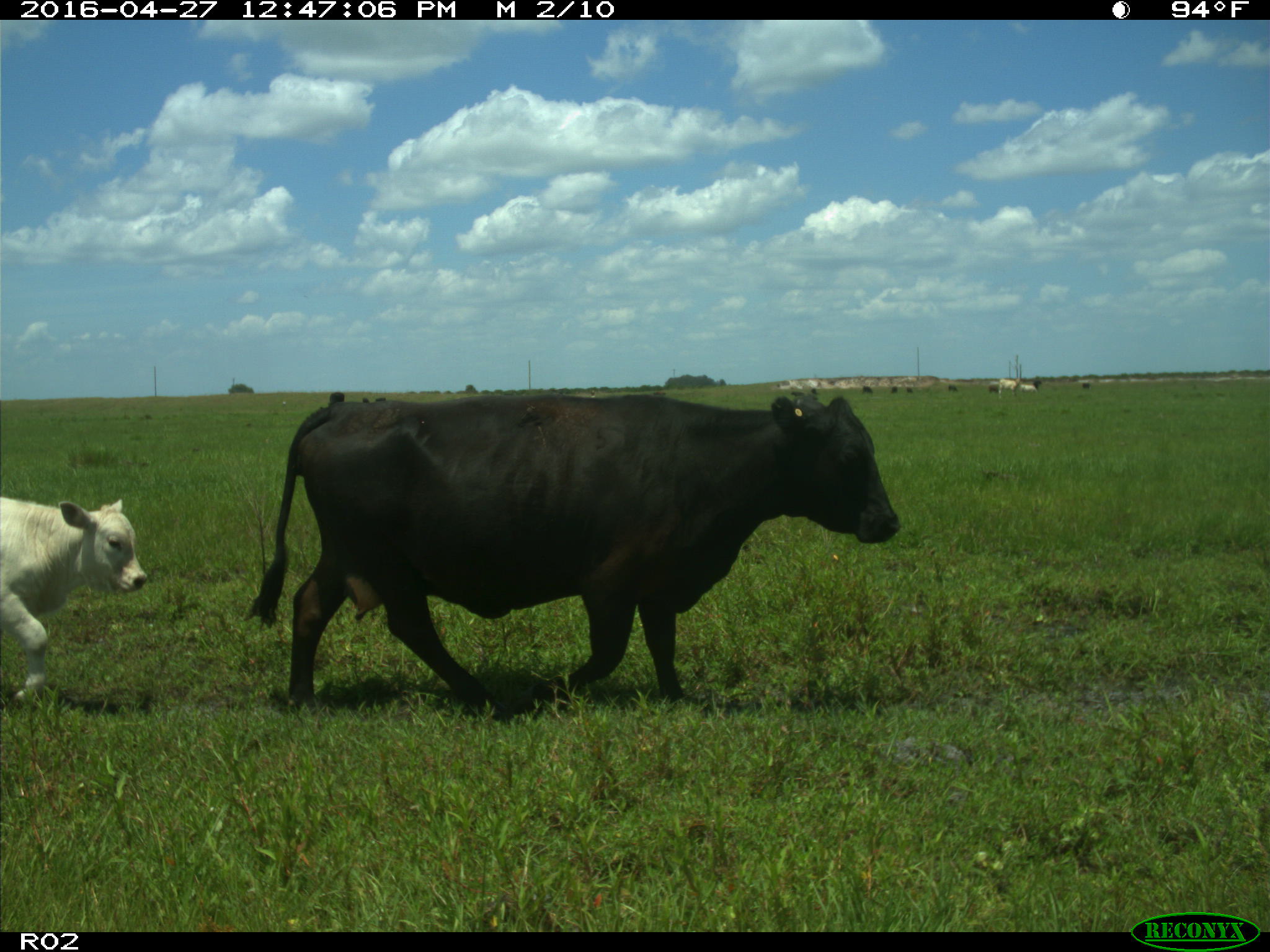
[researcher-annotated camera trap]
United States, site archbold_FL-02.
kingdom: Animalia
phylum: Chordata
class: Mammalia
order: Artiodactyla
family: Bovidae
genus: Bos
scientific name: Bos taurus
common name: domestic cow